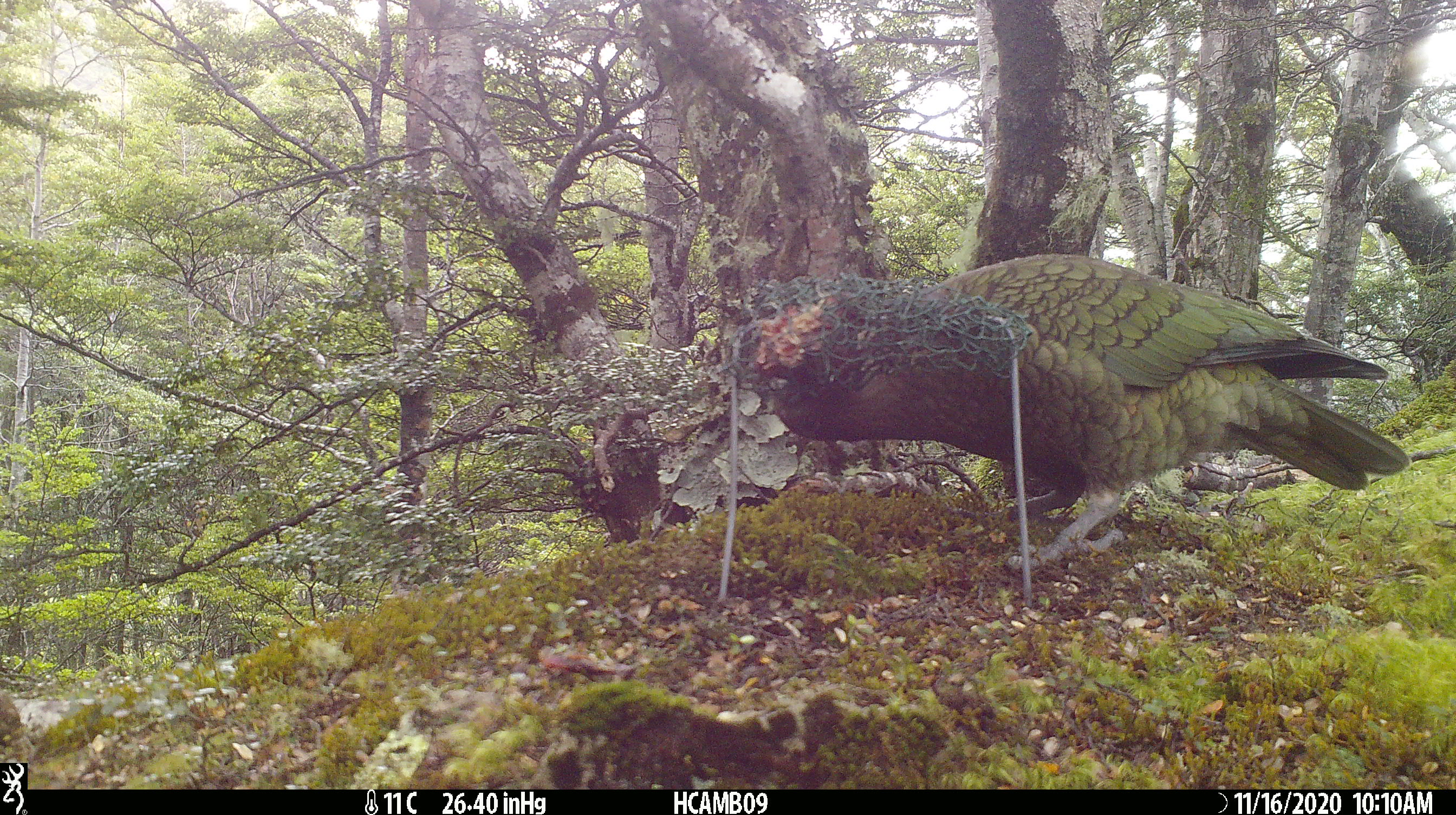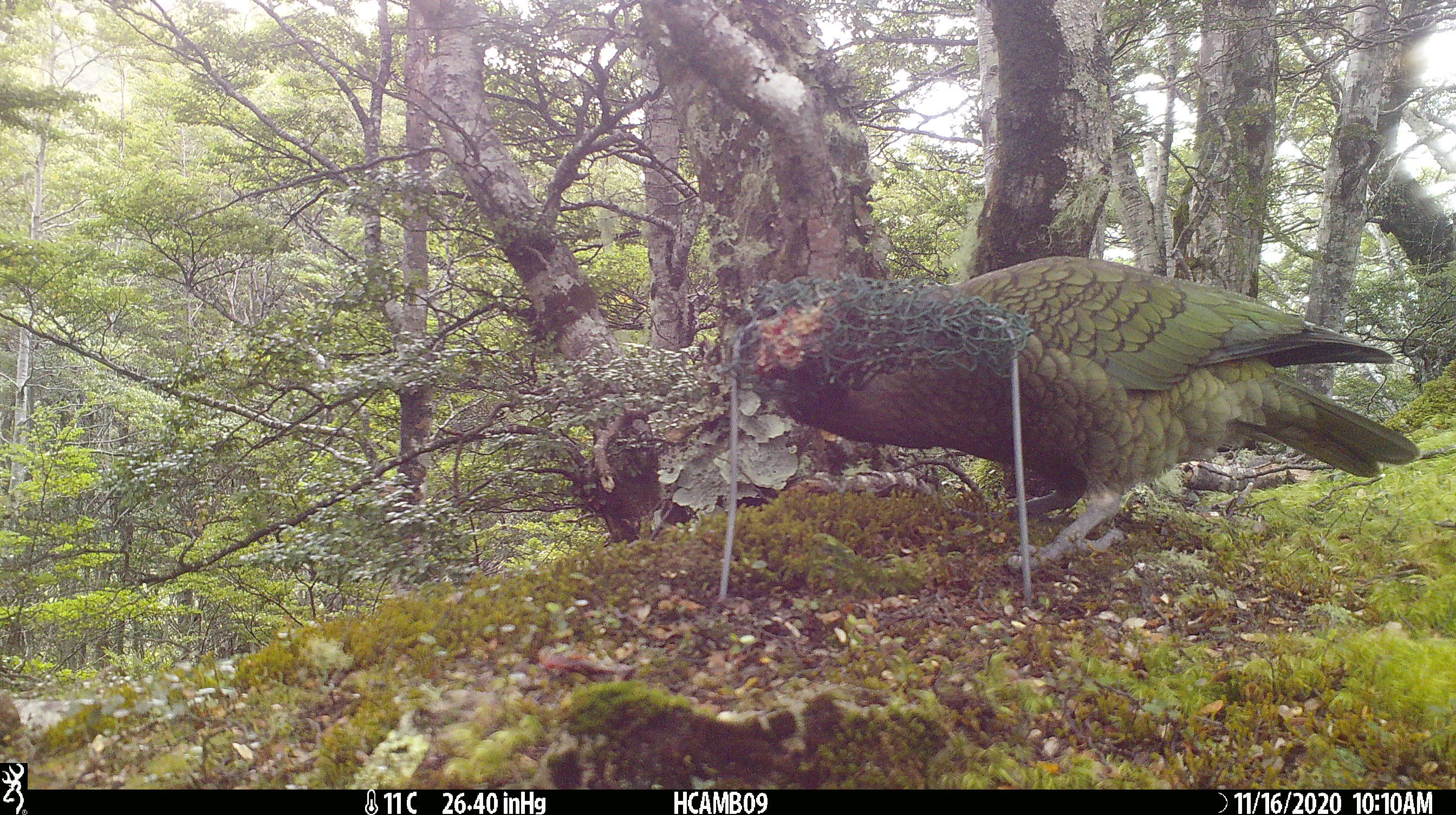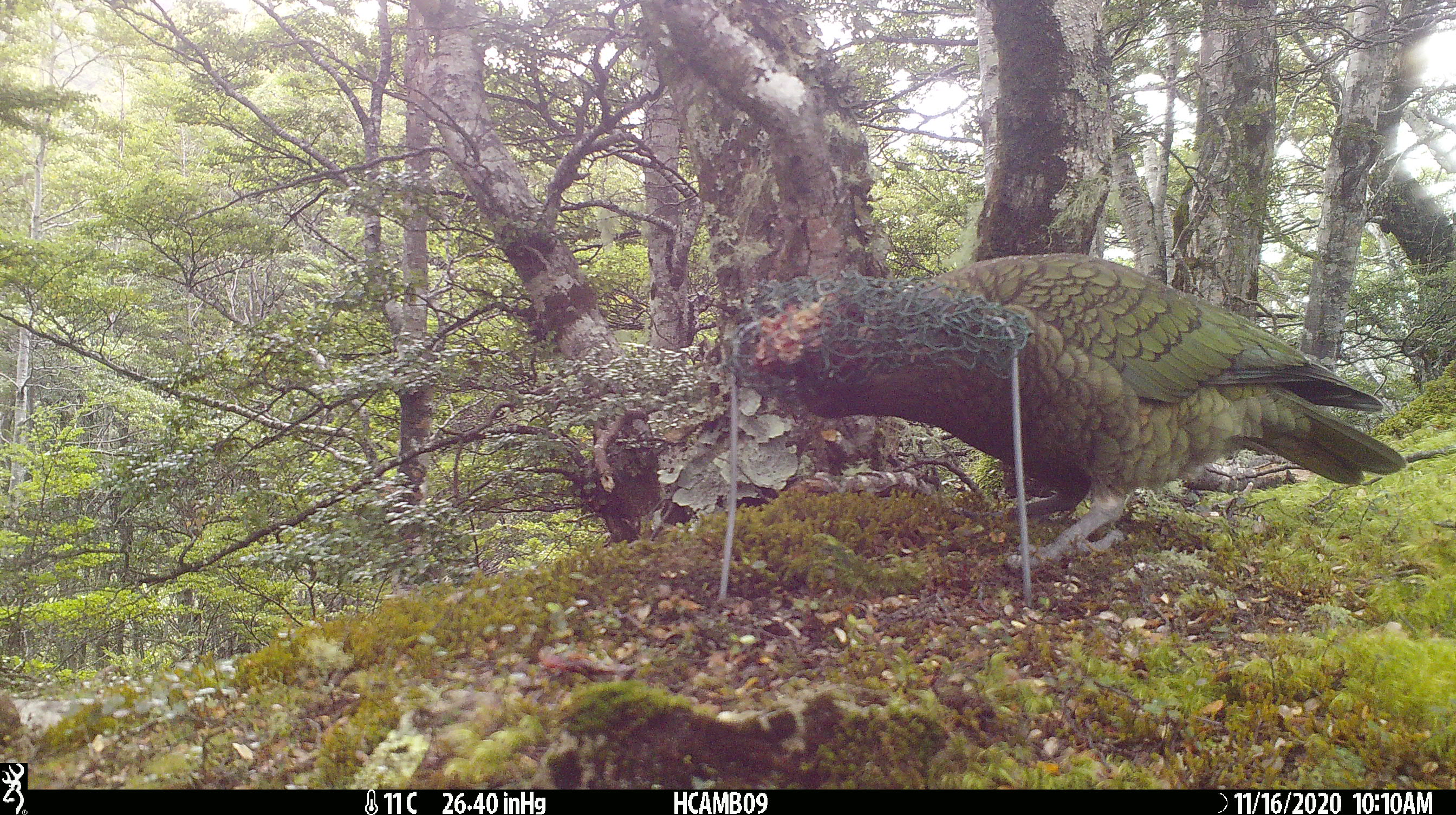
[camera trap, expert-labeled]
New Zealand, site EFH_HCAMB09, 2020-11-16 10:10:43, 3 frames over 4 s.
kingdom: Animalia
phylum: Chordata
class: Aves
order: Psittaciformes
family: Strigopidae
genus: Nestor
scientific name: Nestor notabilis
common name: kea